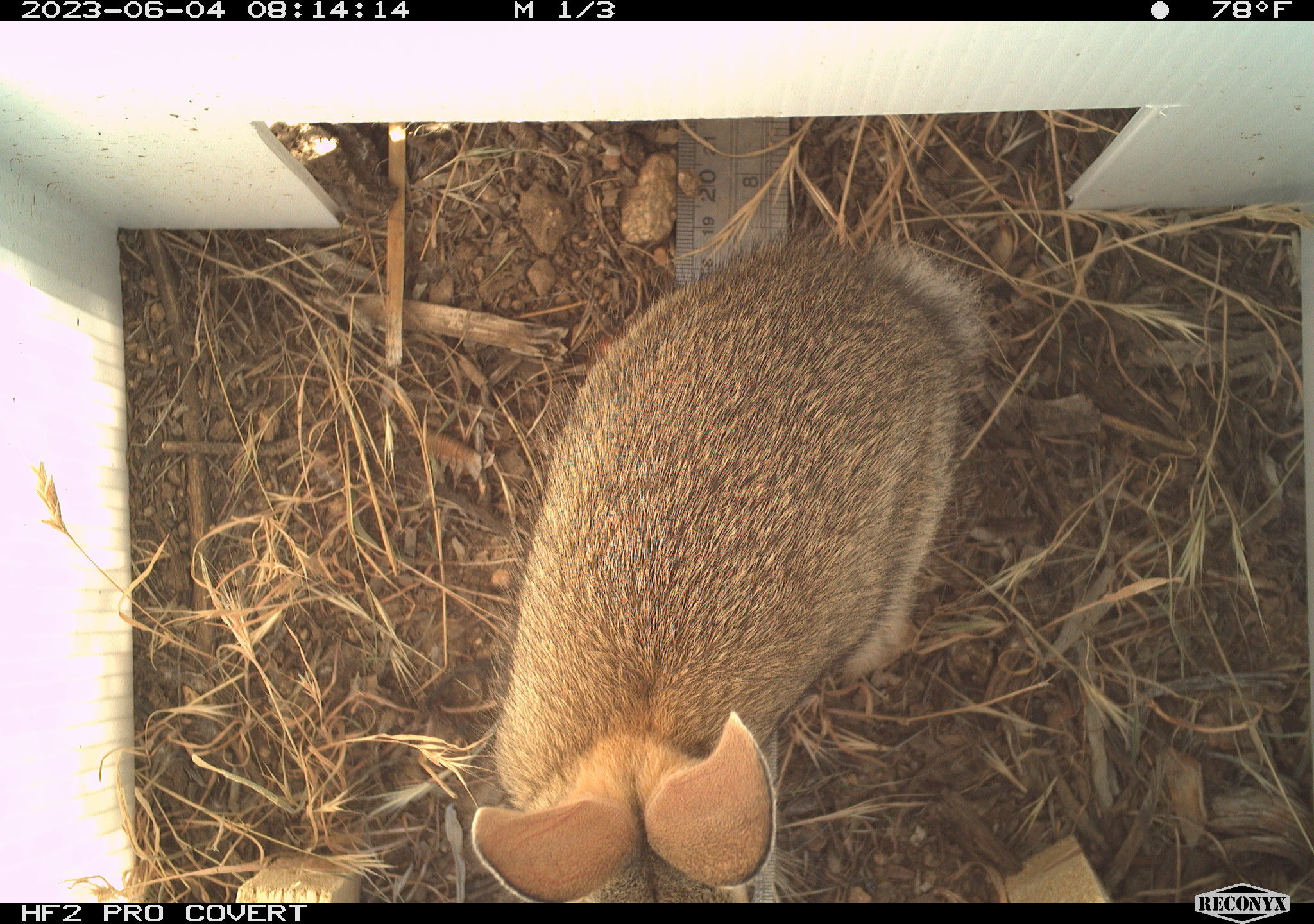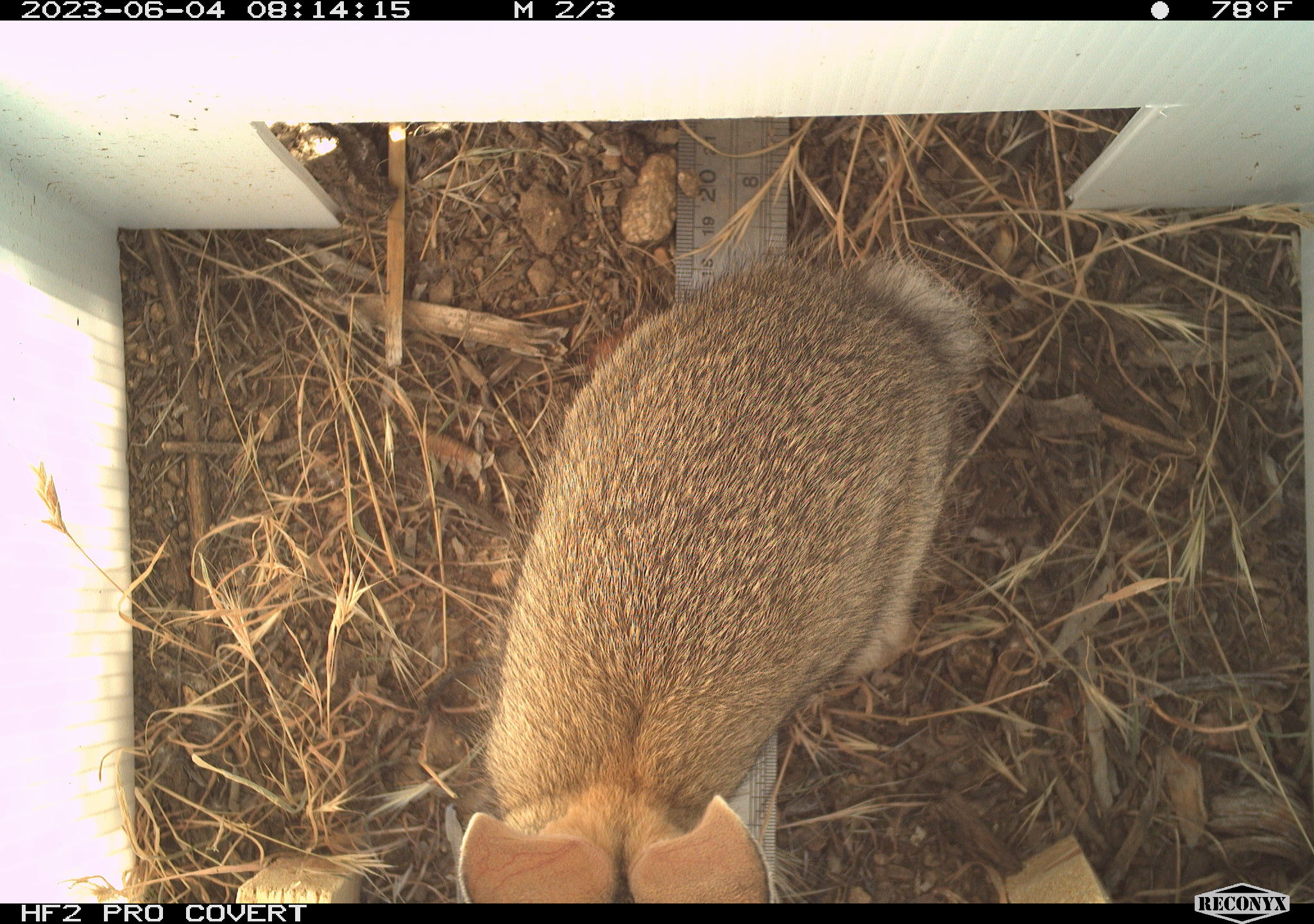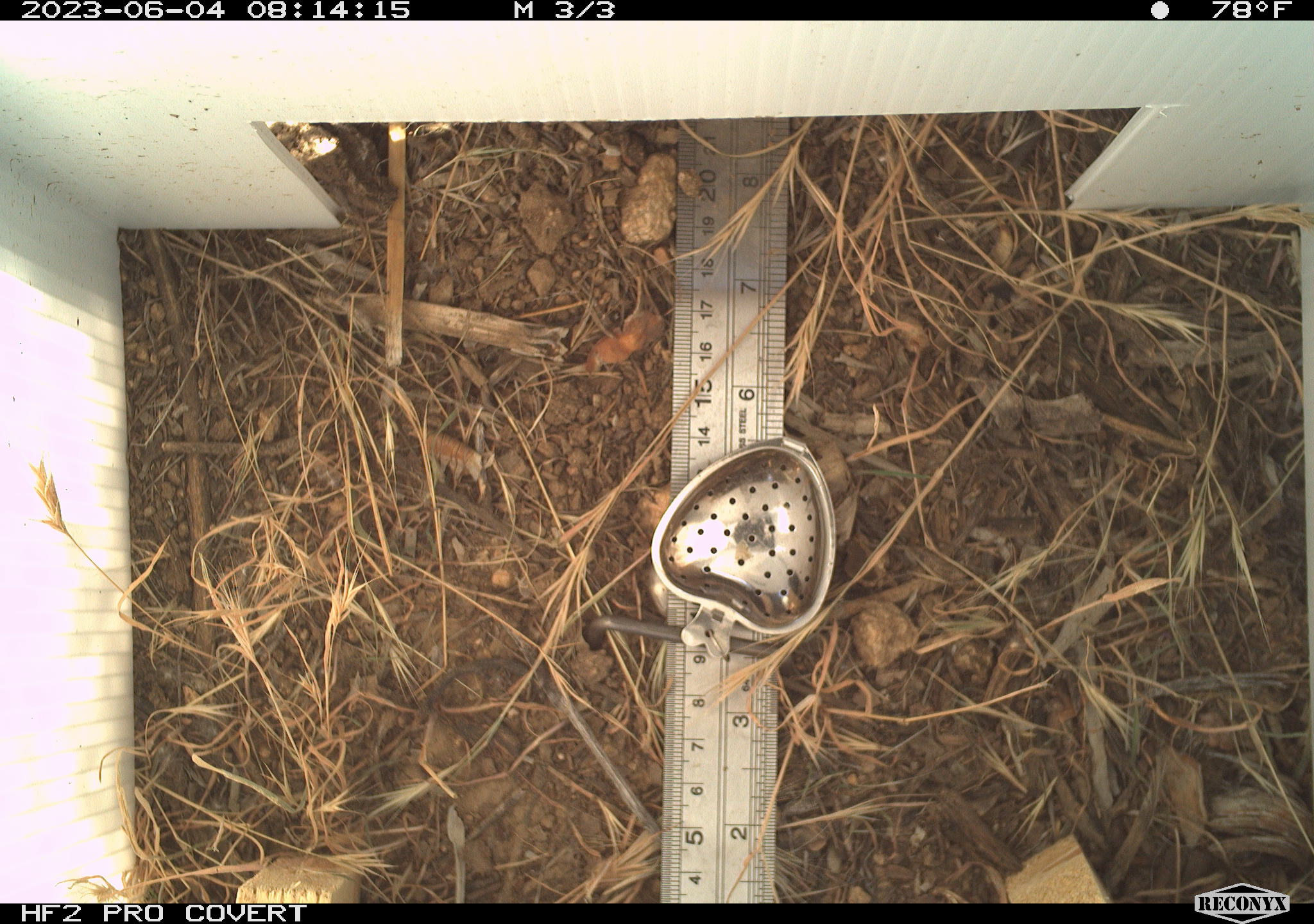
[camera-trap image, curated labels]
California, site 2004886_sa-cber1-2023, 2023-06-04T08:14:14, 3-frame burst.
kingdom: Animalia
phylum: Chordata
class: Mammalia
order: Lagomorpha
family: Leporidae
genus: Sylvilagus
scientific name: Sylvilagus audubonii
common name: desert cottontail